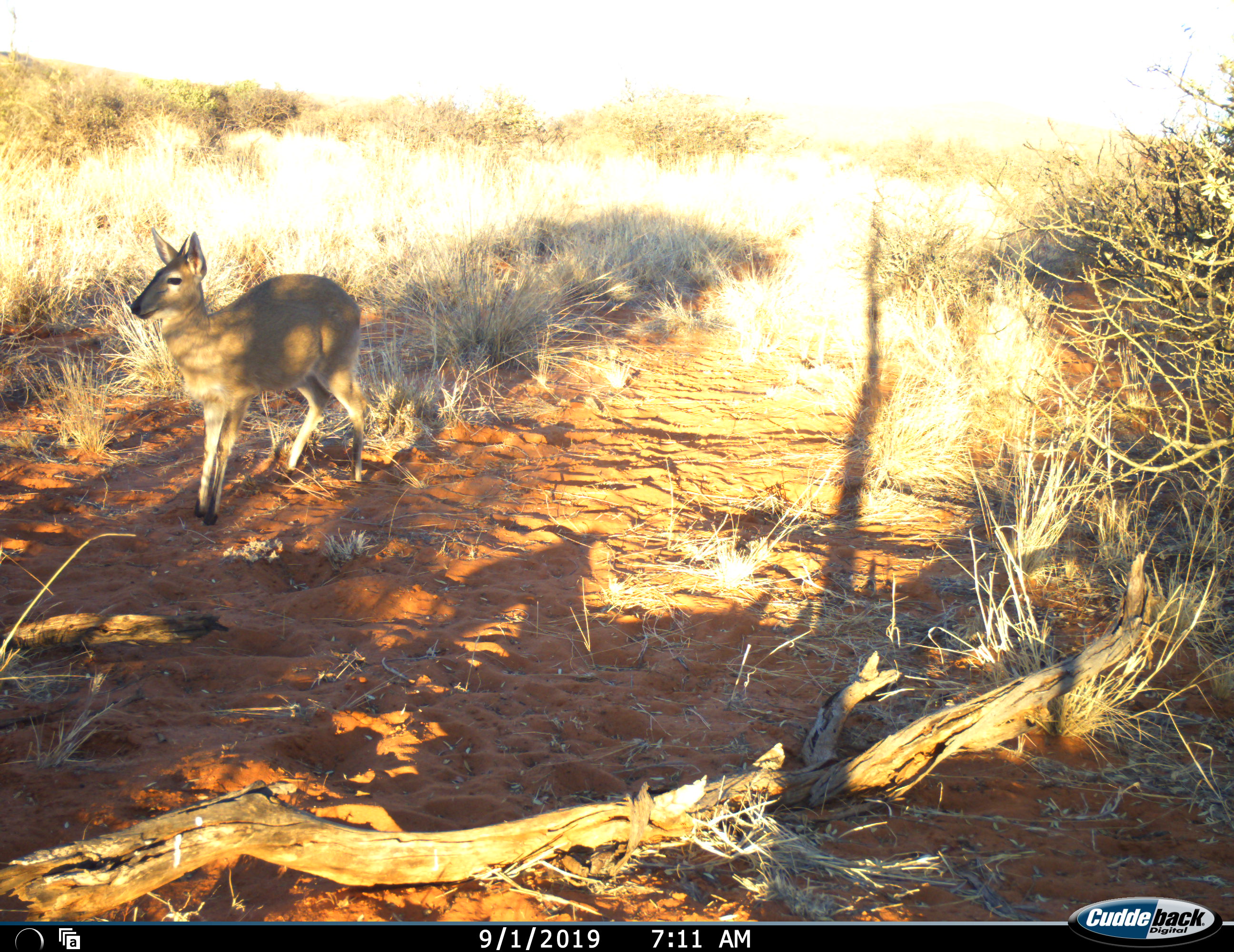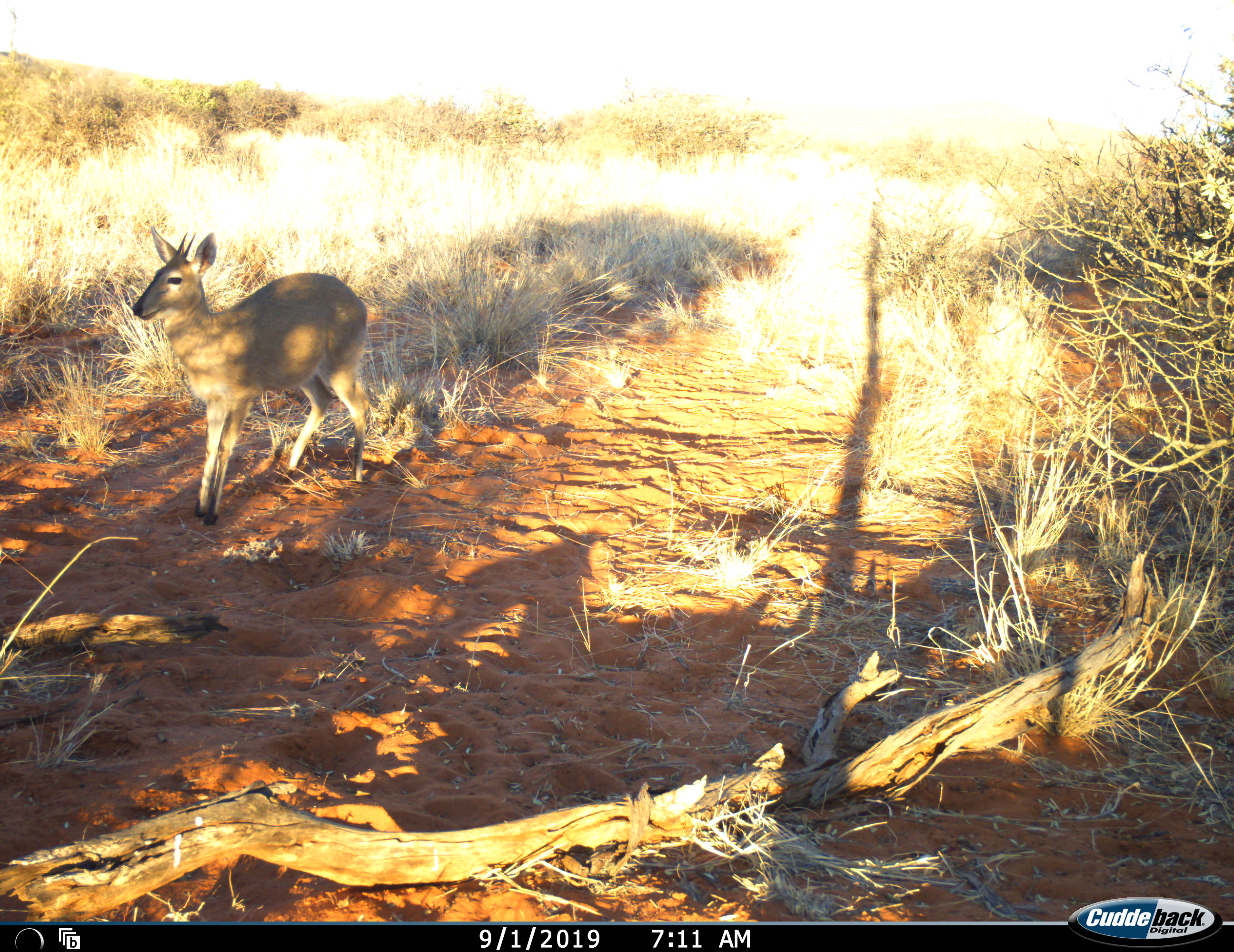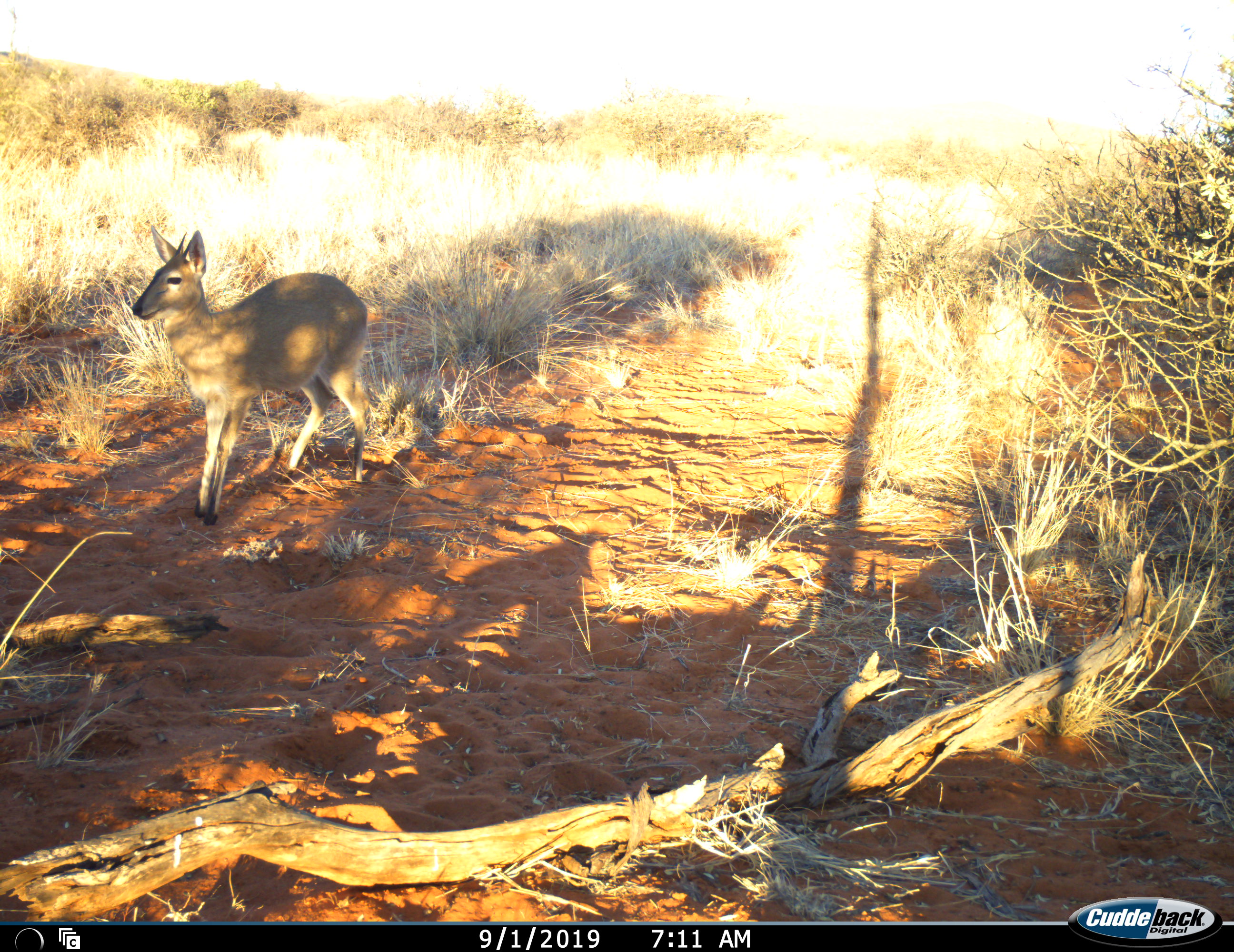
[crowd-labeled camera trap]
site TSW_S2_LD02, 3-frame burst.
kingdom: Animalia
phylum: Chordata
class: Mammalia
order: Artiodactyla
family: Bovidae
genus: Sylvicapra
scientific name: Sylvicapra grimmia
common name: common duiker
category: duikercommongrey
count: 1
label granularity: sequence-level